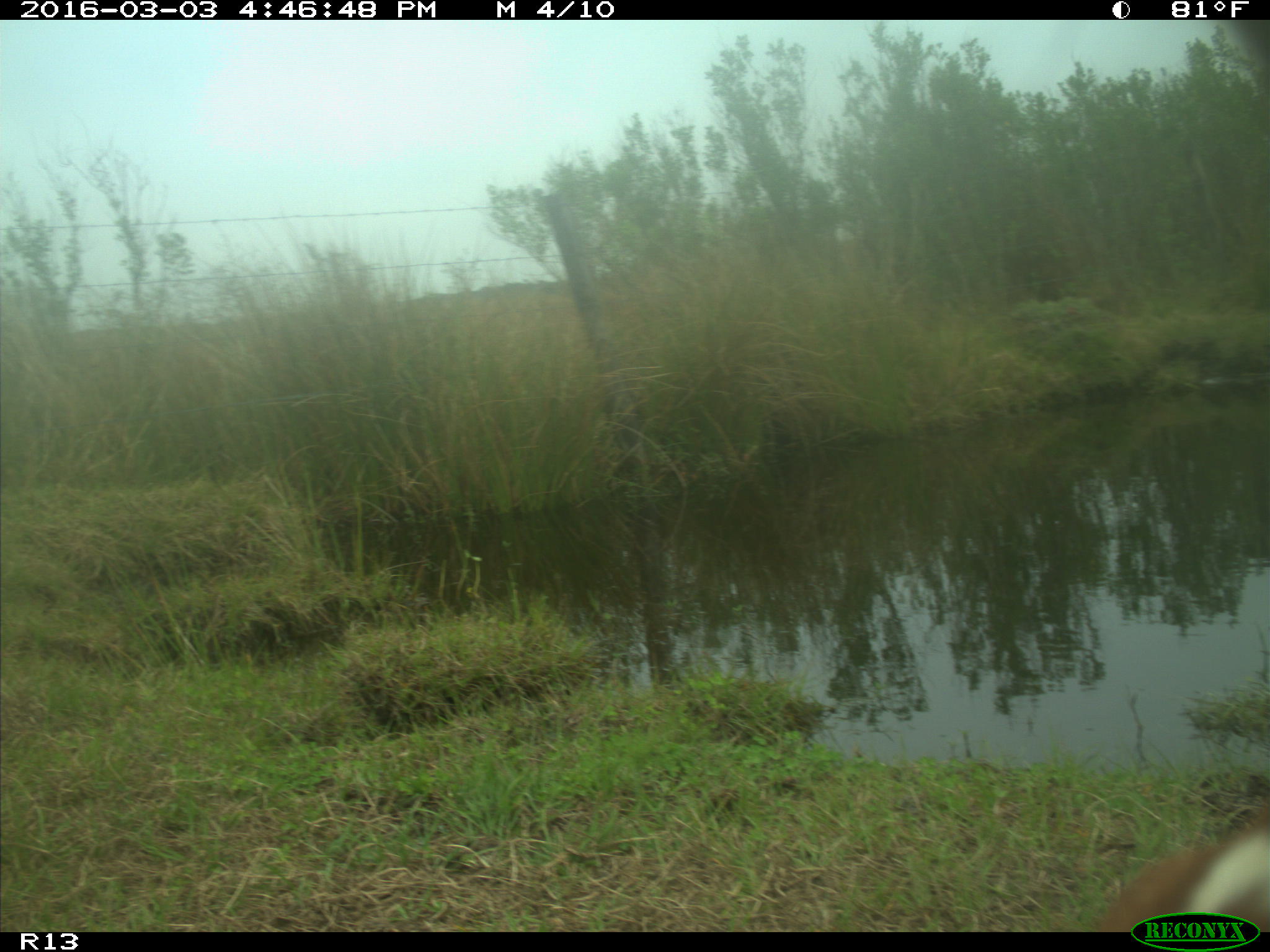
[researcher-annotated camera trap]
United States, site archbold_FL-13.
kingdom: Animalia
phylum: Chordata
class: Mammalia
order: Artiodactyla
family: Bovidae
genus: Bos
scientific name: Bos taurus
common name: domestic cow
Bos taurus (domestic cow).